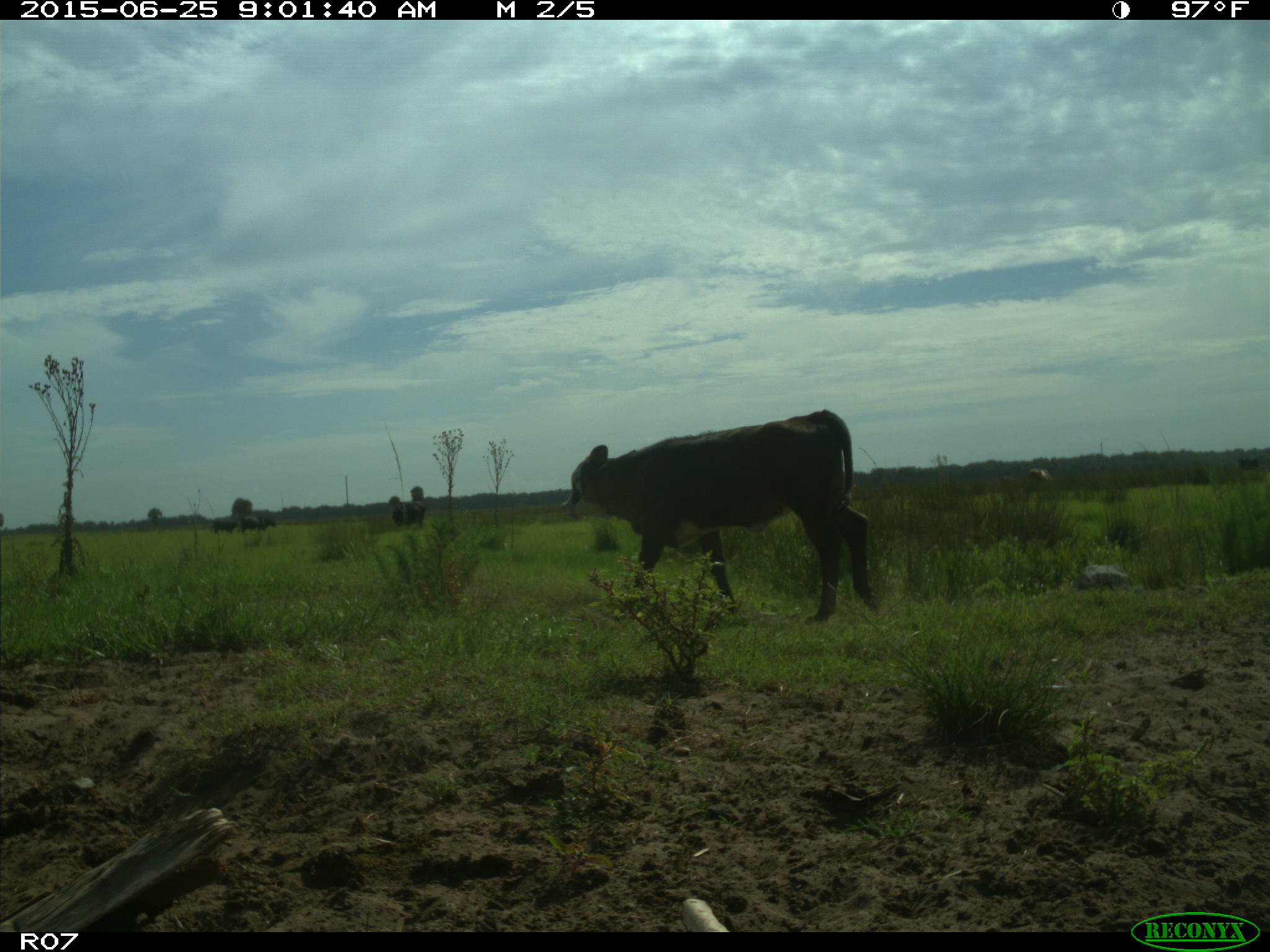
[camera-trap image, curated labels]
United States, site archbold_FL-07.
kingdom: Animalia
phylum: Chordata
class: Mammalia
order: Artiodactyla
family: Bovidae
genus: Bos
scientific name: Bos taurus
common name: domestic cow